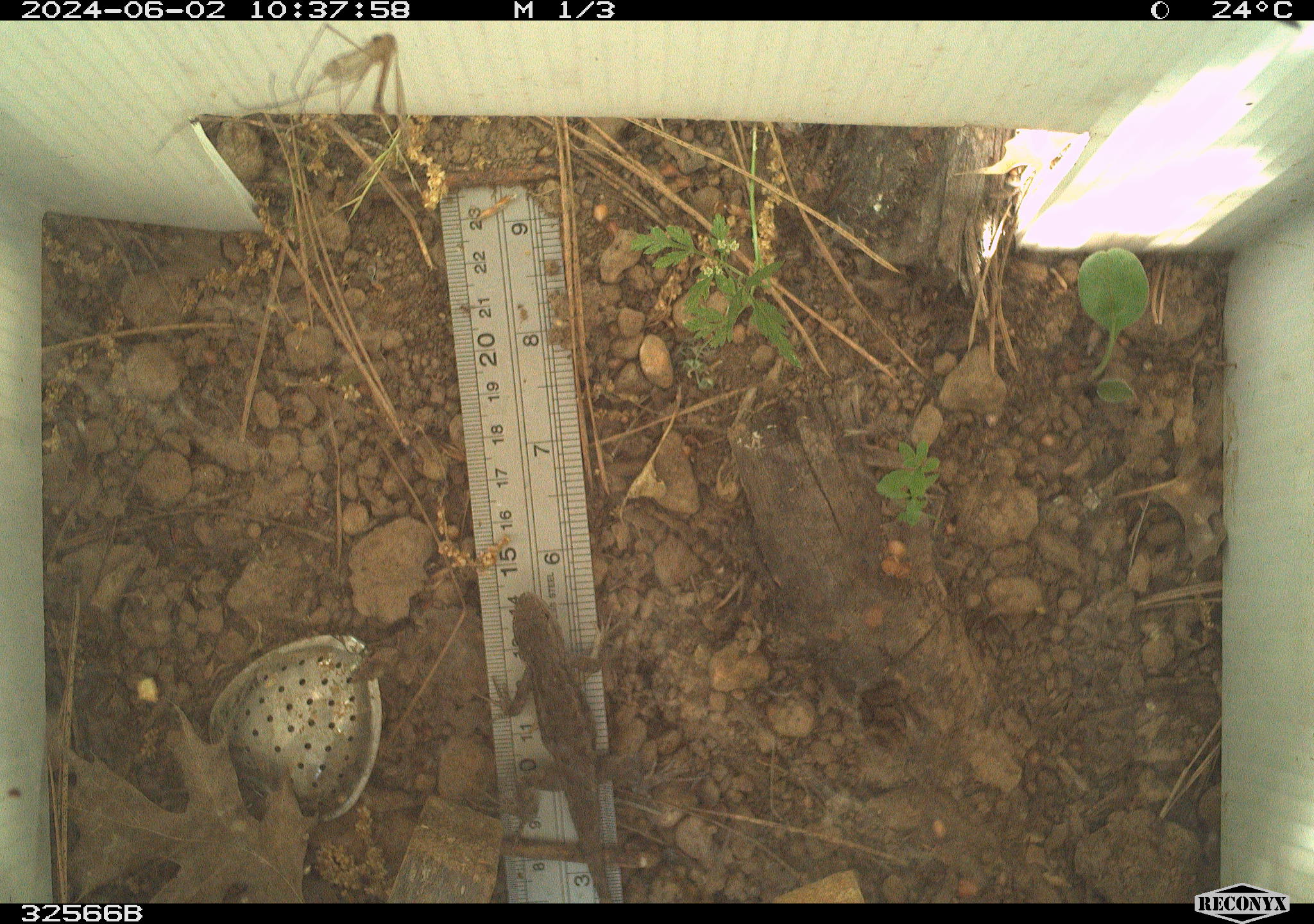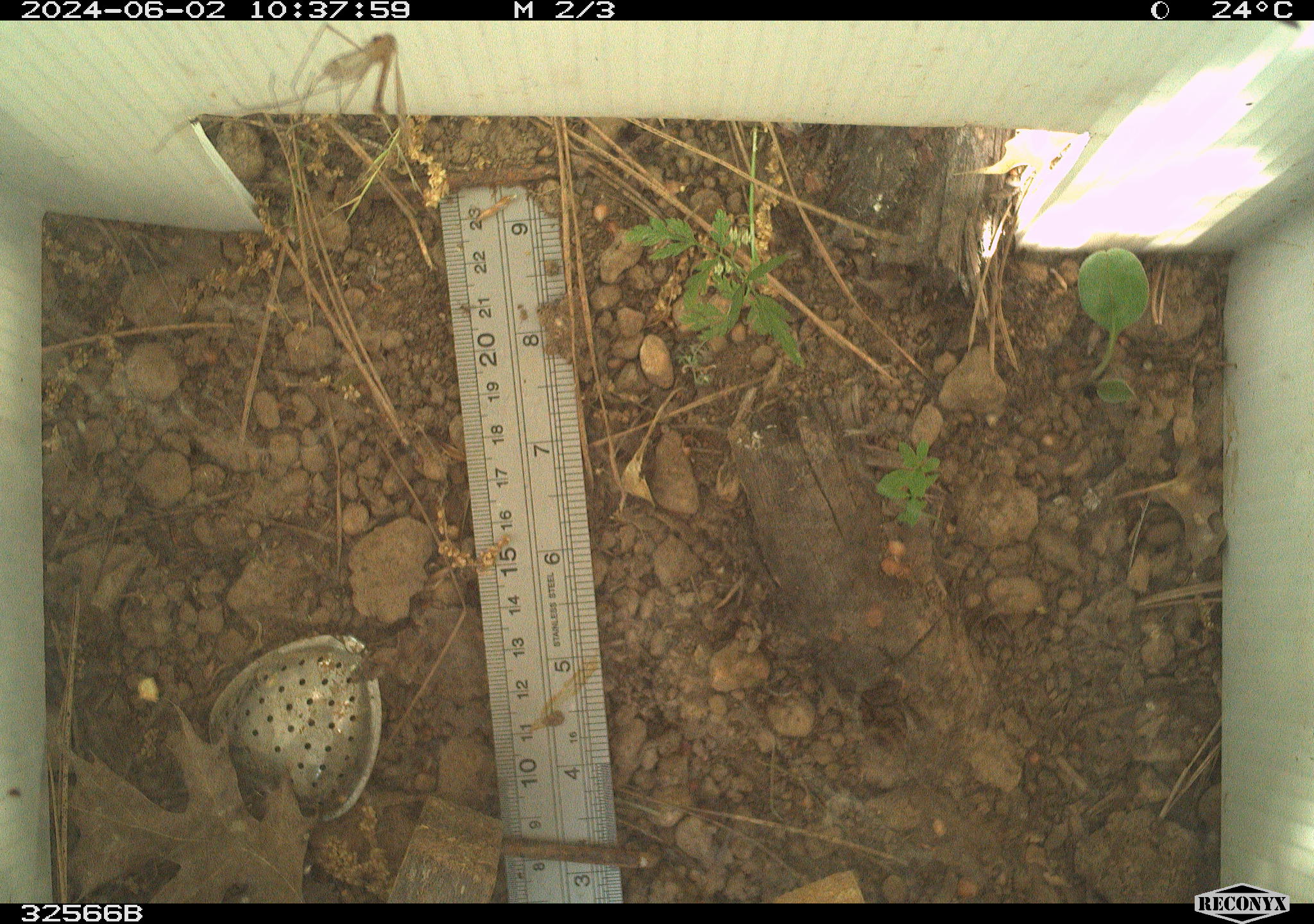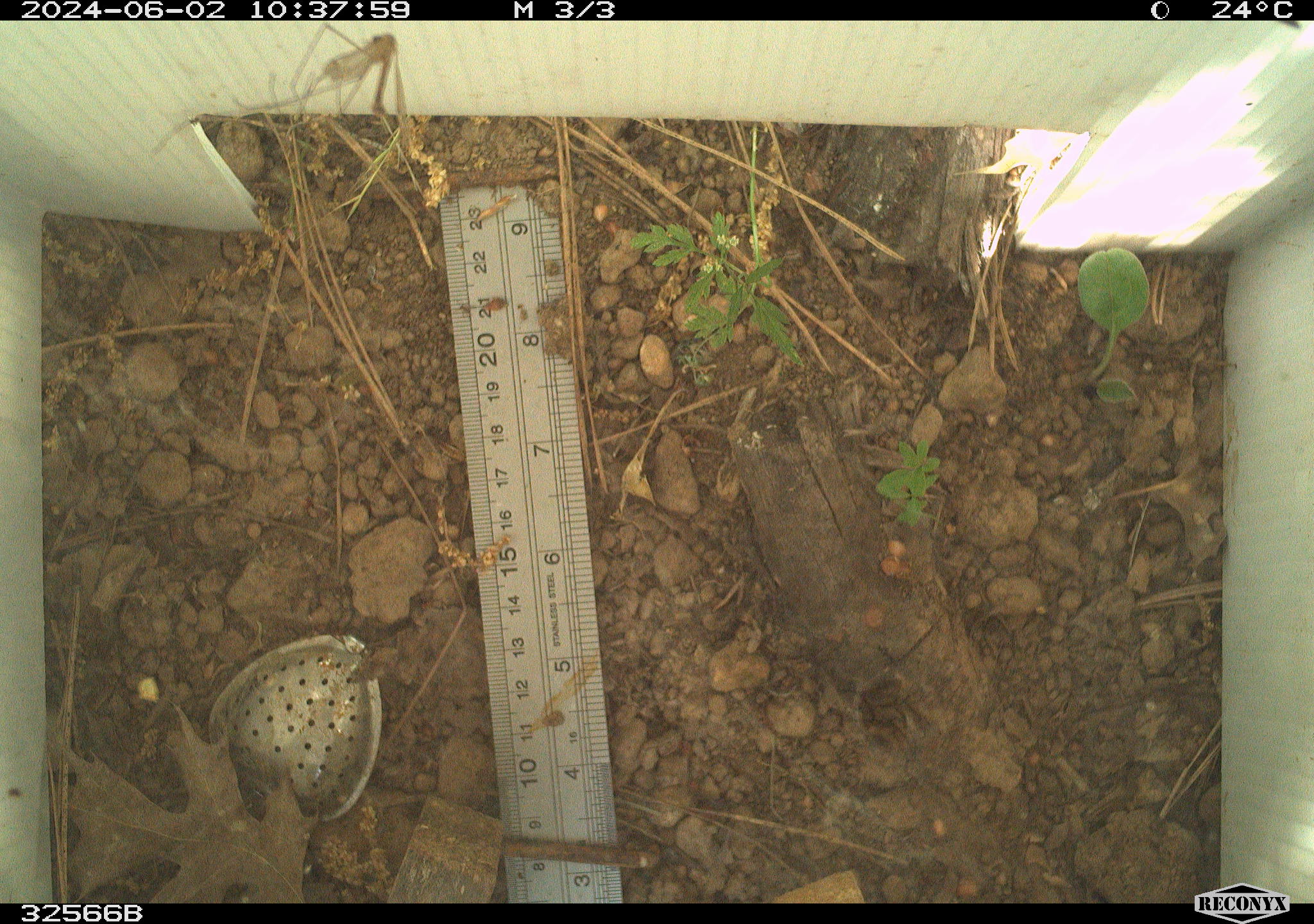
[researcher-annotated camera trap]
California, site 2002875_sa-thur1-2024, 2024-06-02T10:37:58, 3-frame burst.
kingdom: Animalia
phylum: Chordata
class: Reptilia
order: Squamata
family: Phrynosomatidae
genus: Sceloporus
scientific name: Sceloporus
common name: spiny lizards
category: sceloporus species